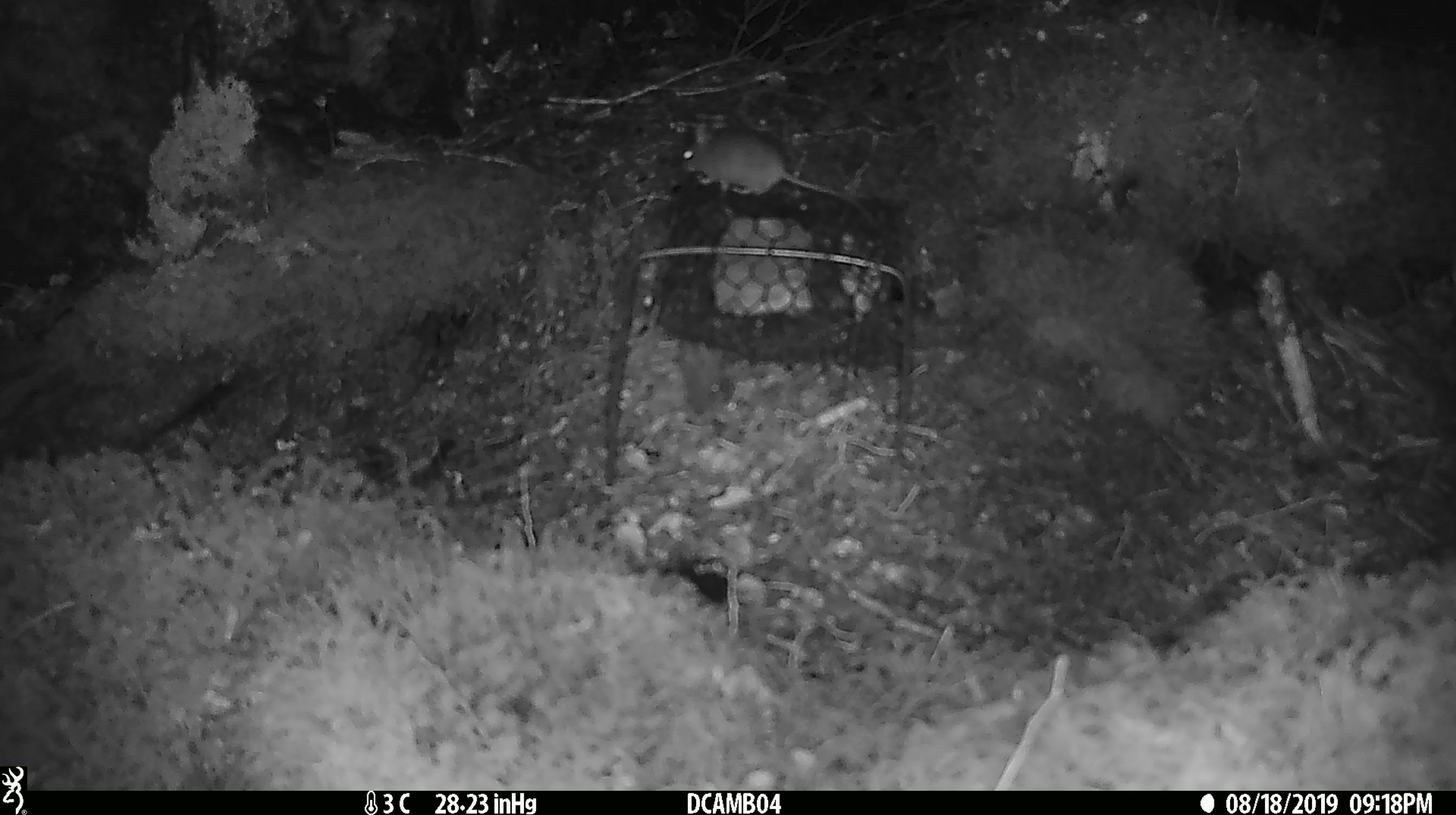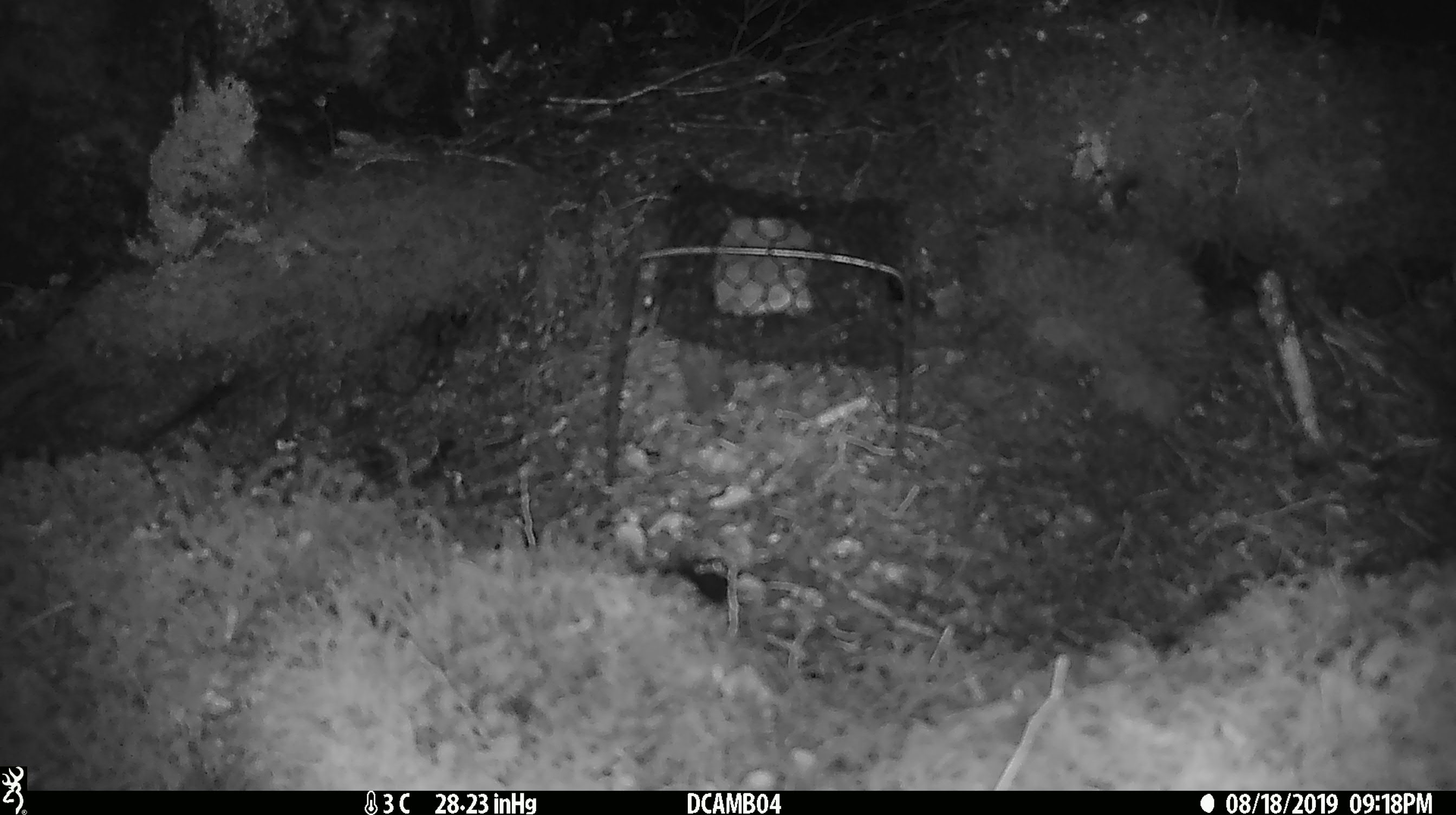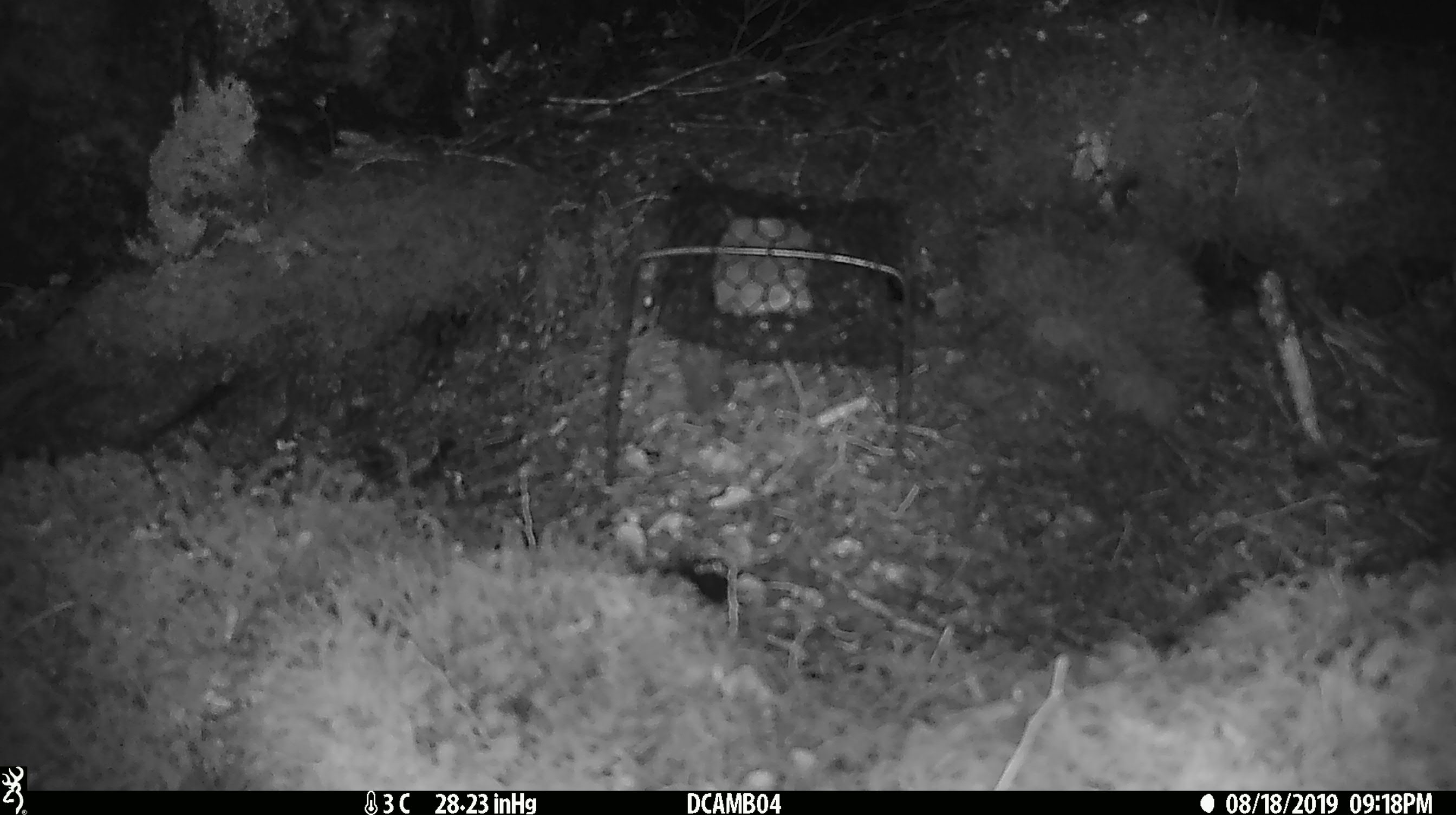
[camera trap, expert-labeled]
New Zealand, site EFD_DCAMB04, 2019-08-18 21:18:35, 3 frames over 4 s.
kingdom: Animalia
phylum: Chordata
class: Mammalia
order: Rodentia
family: Muridae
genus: Mus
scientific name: Mus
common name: mouse